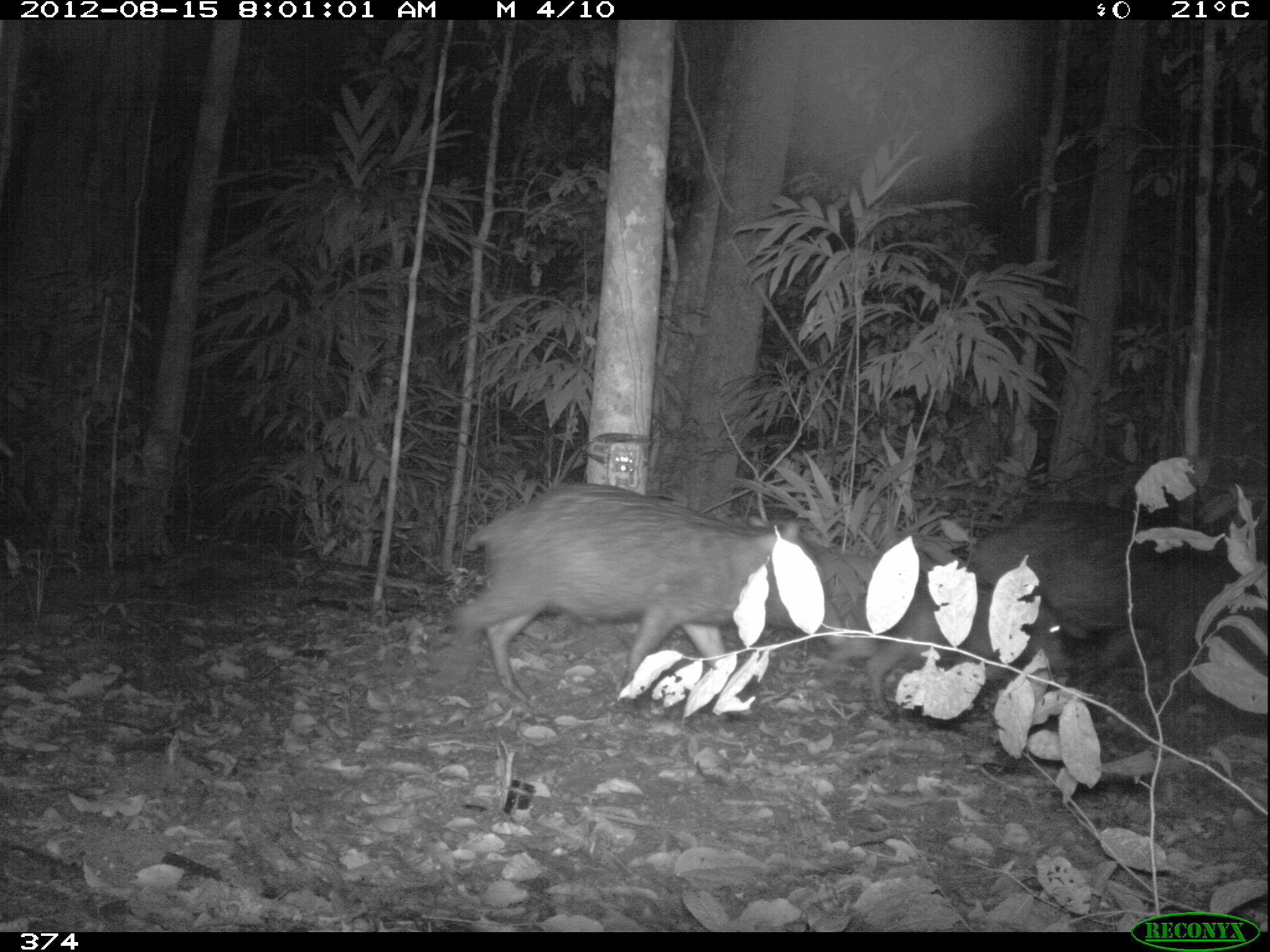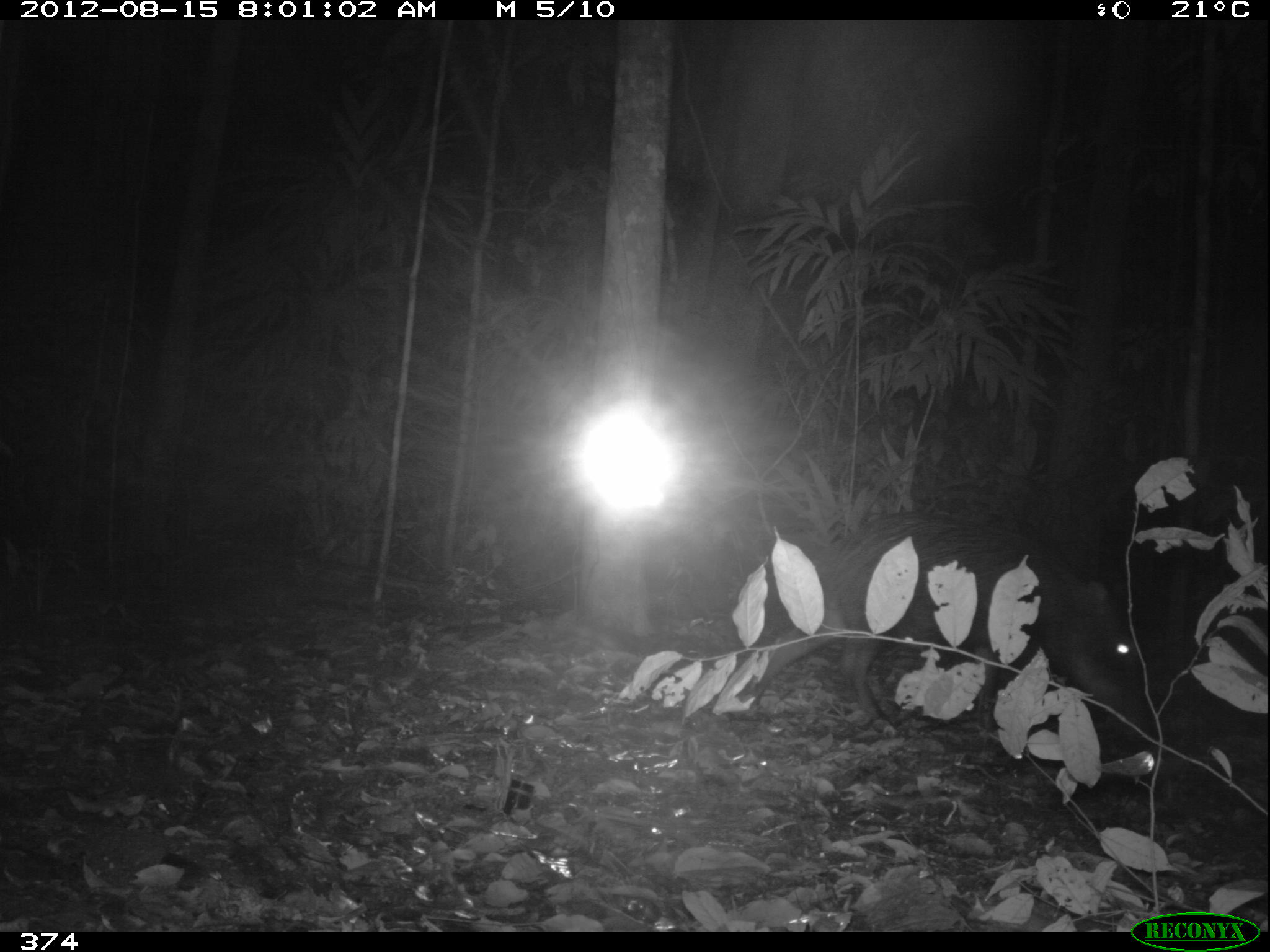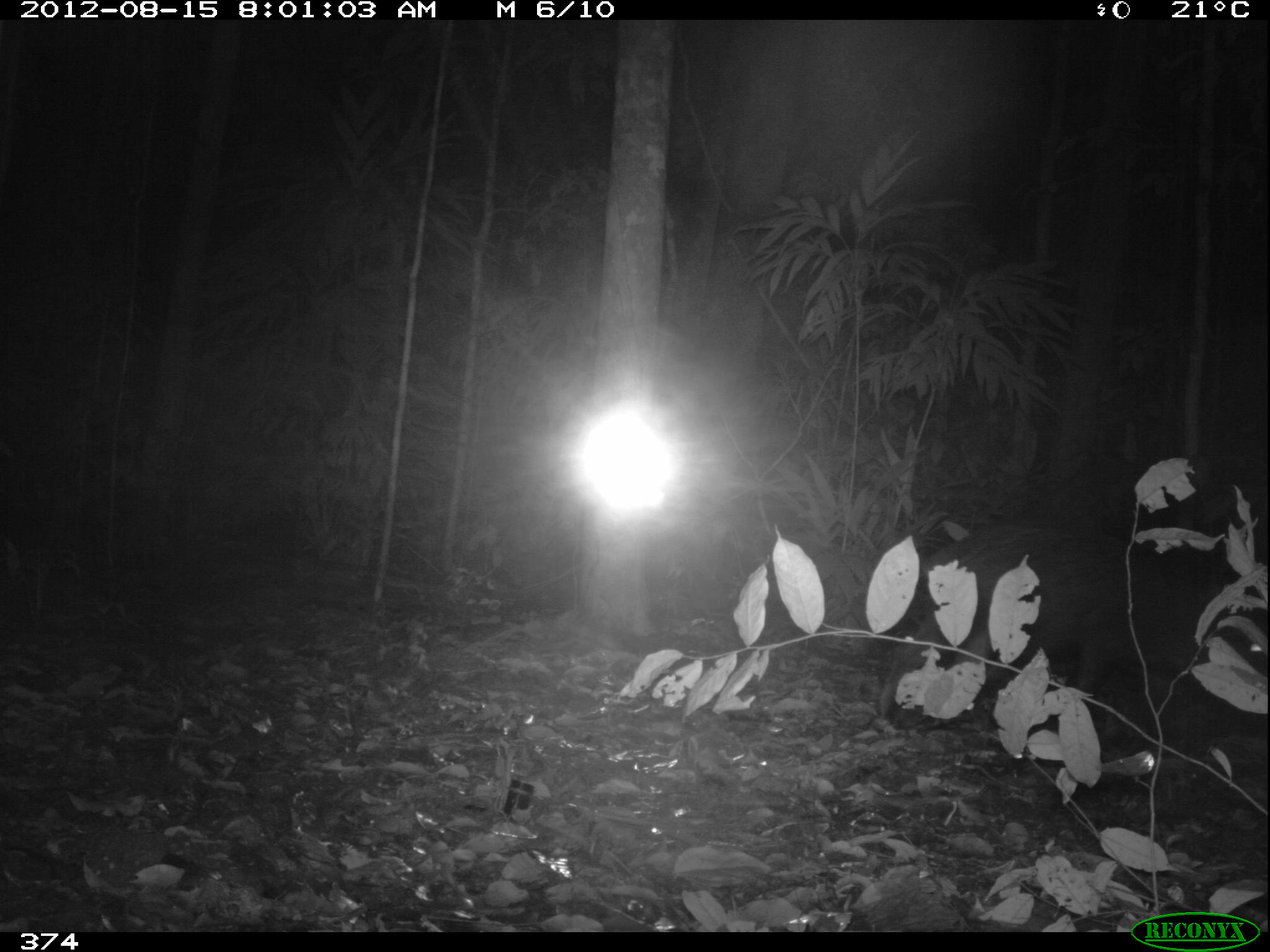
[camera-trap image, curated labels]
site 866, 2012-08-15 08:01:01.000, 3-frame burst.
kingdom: Animalia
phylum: Chordata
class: Mammalia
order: Artiodactyla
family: Tayassuidae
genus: Tayassu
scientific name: Tayassu pecari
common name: white-lipped peccary